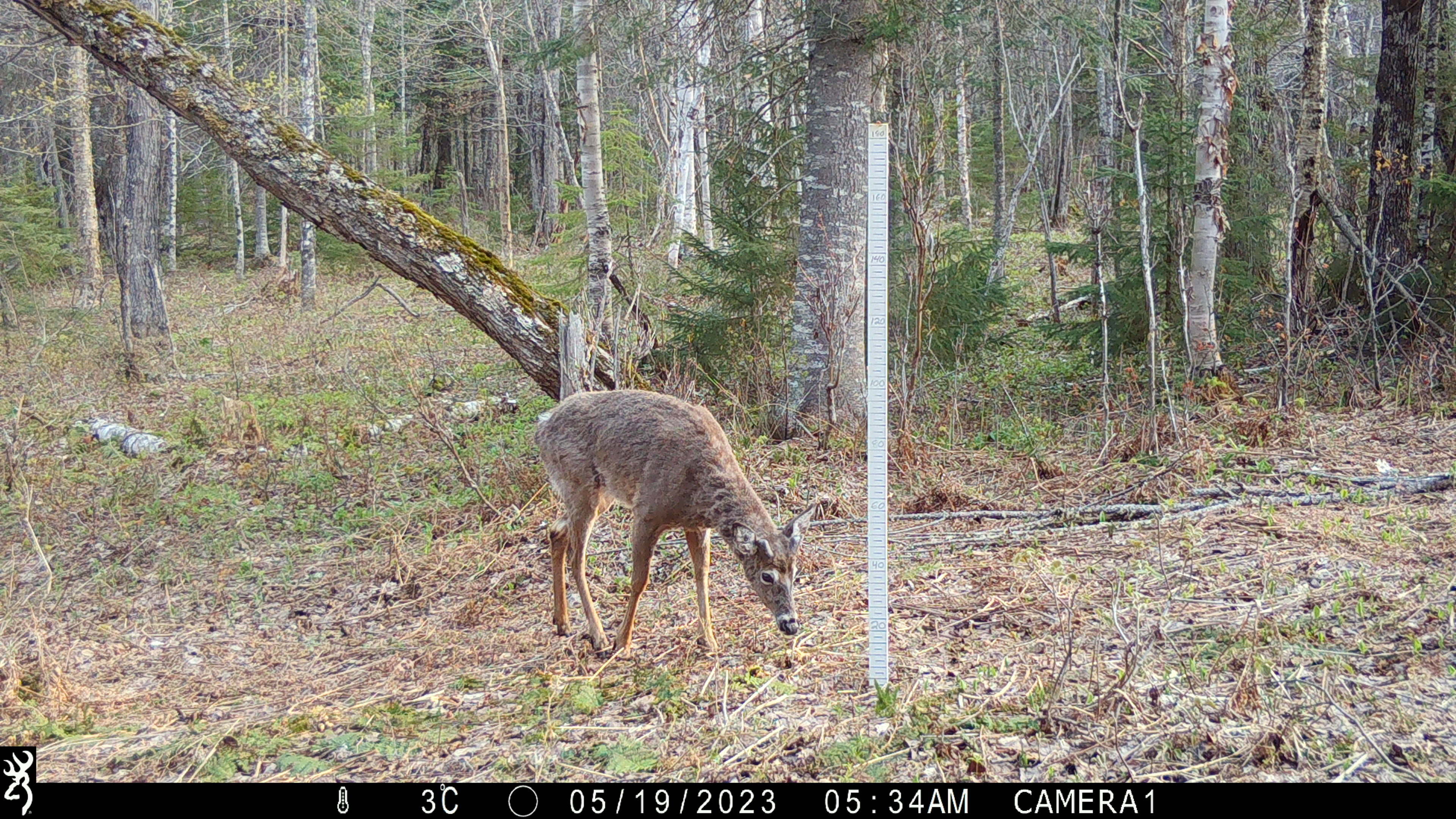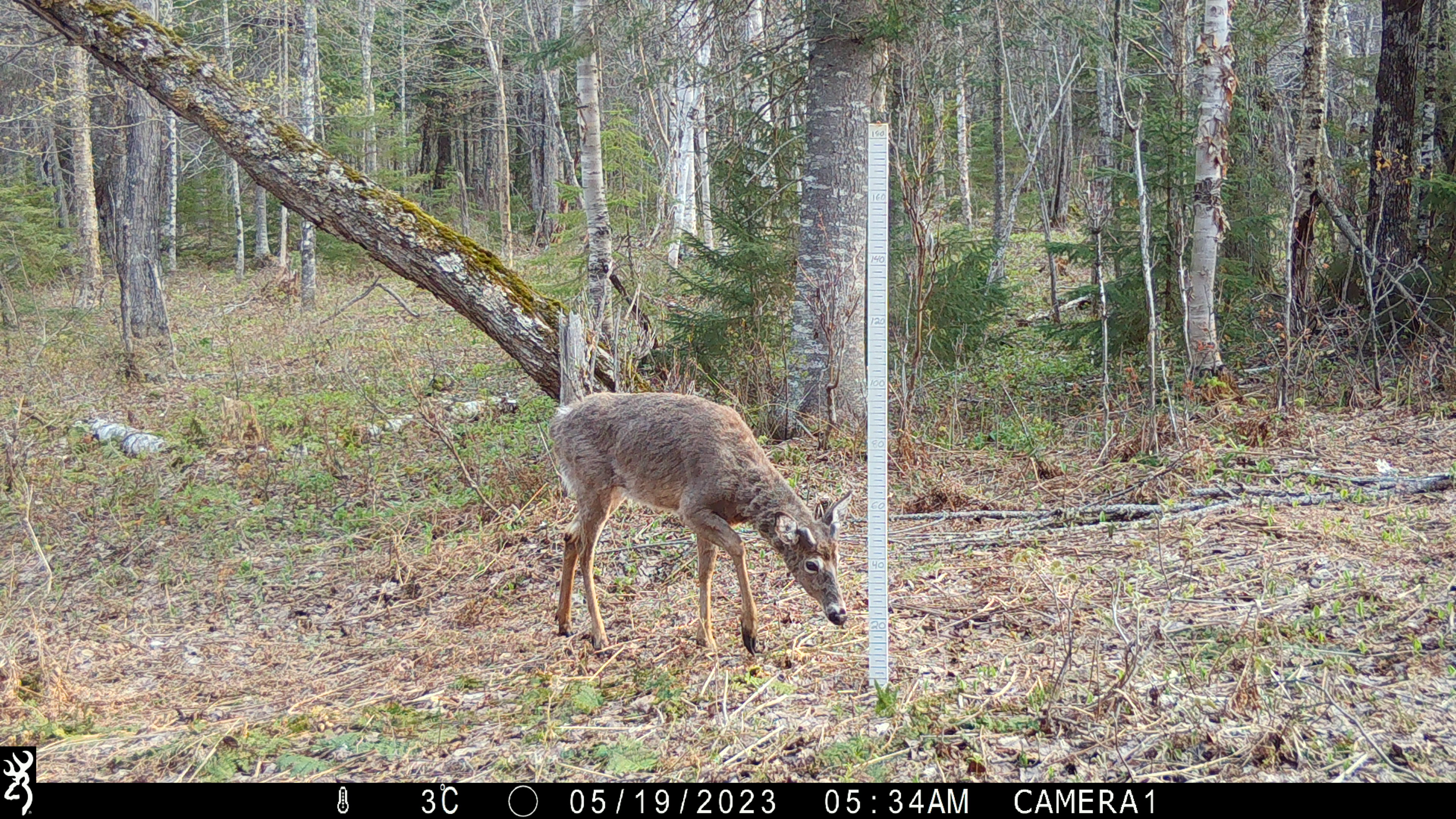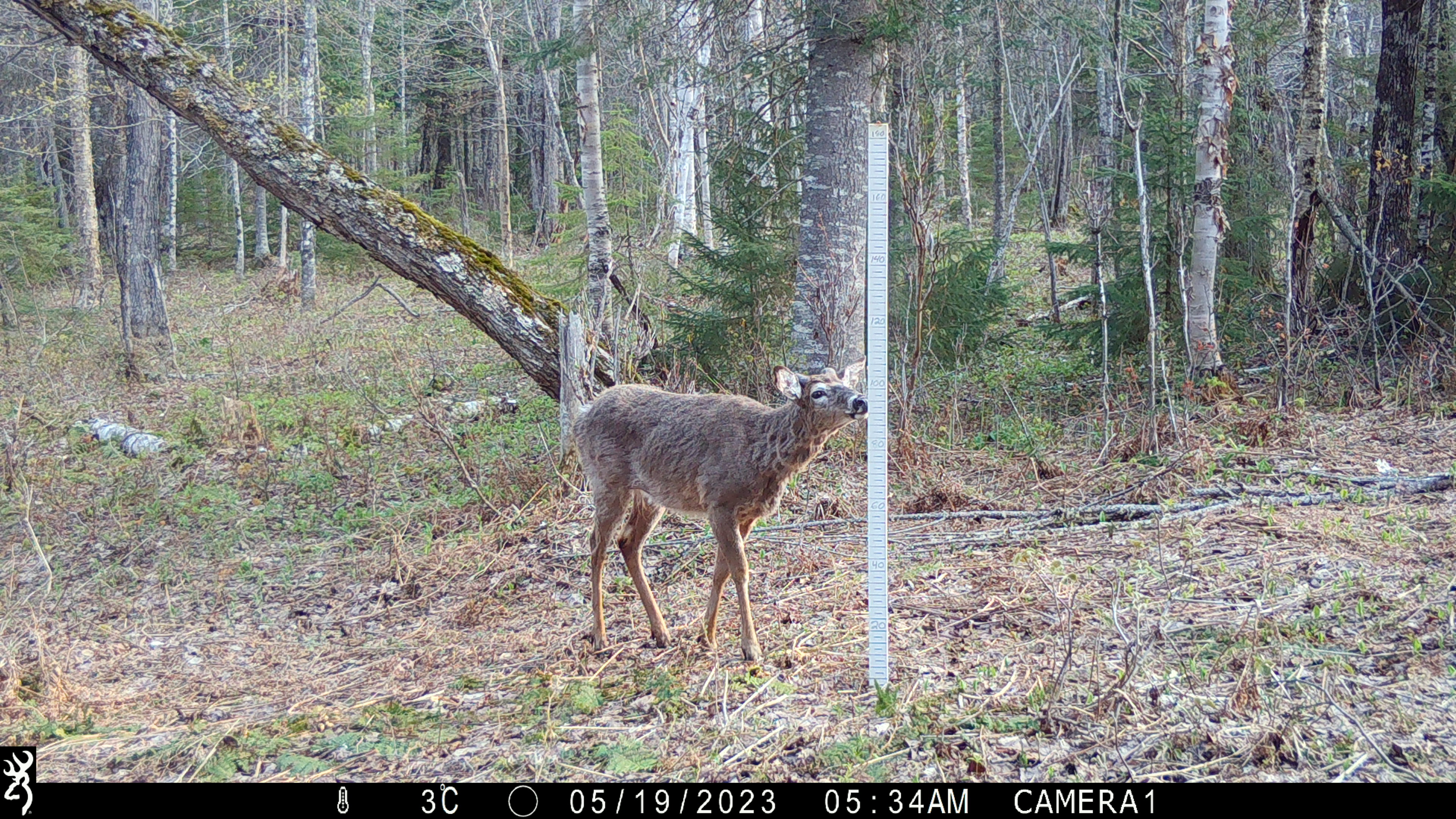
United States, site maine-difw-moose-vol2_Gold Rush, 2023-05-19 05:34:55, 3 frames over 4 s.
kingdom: Animalia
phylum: Chordata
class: Mammalia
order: Artiodactyla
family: Cervidae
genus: Odocoileus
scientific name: Odocoileus virginianus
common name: white-tailed deer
White-tailed deer (Odocoileus virginianus).